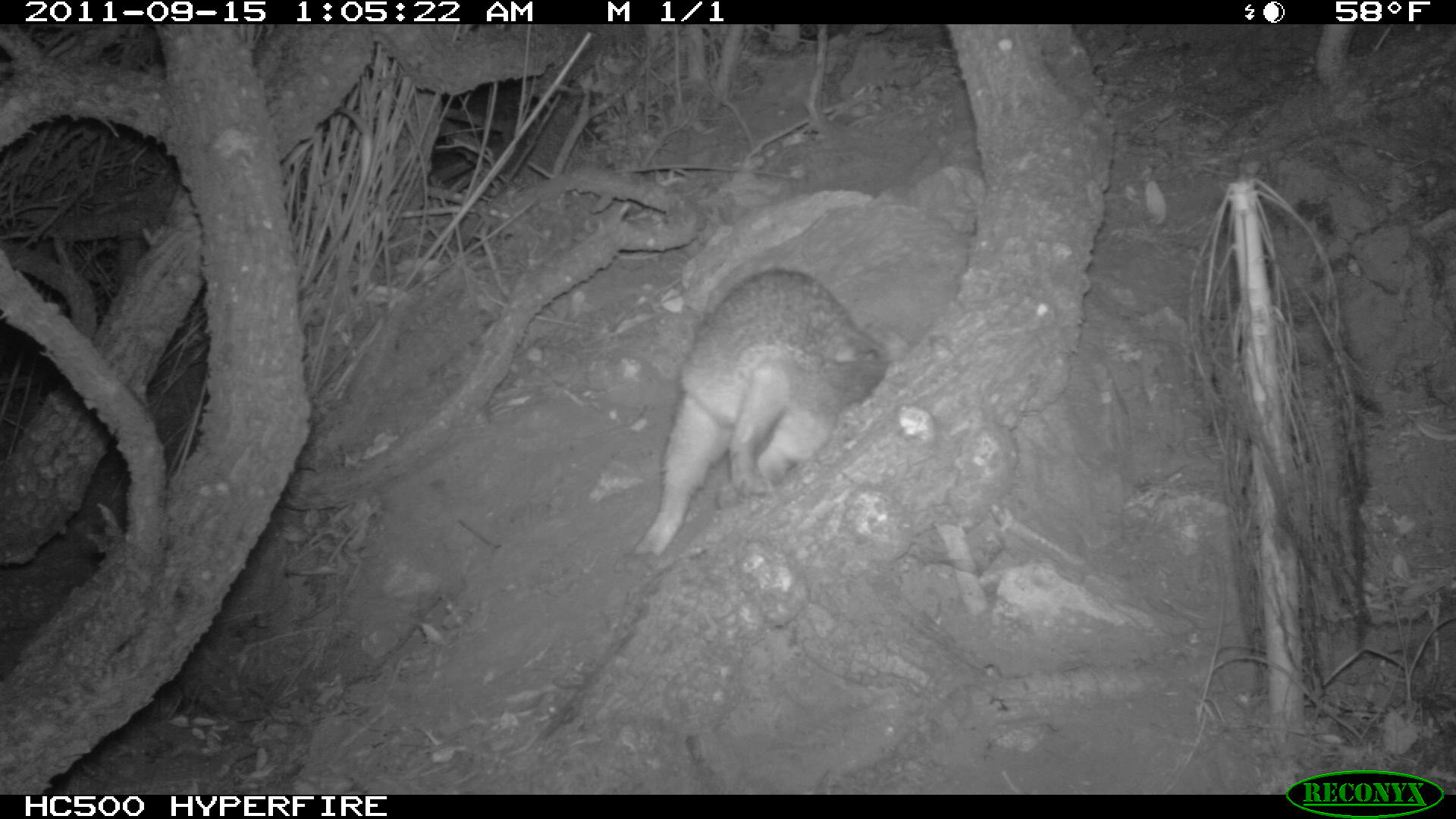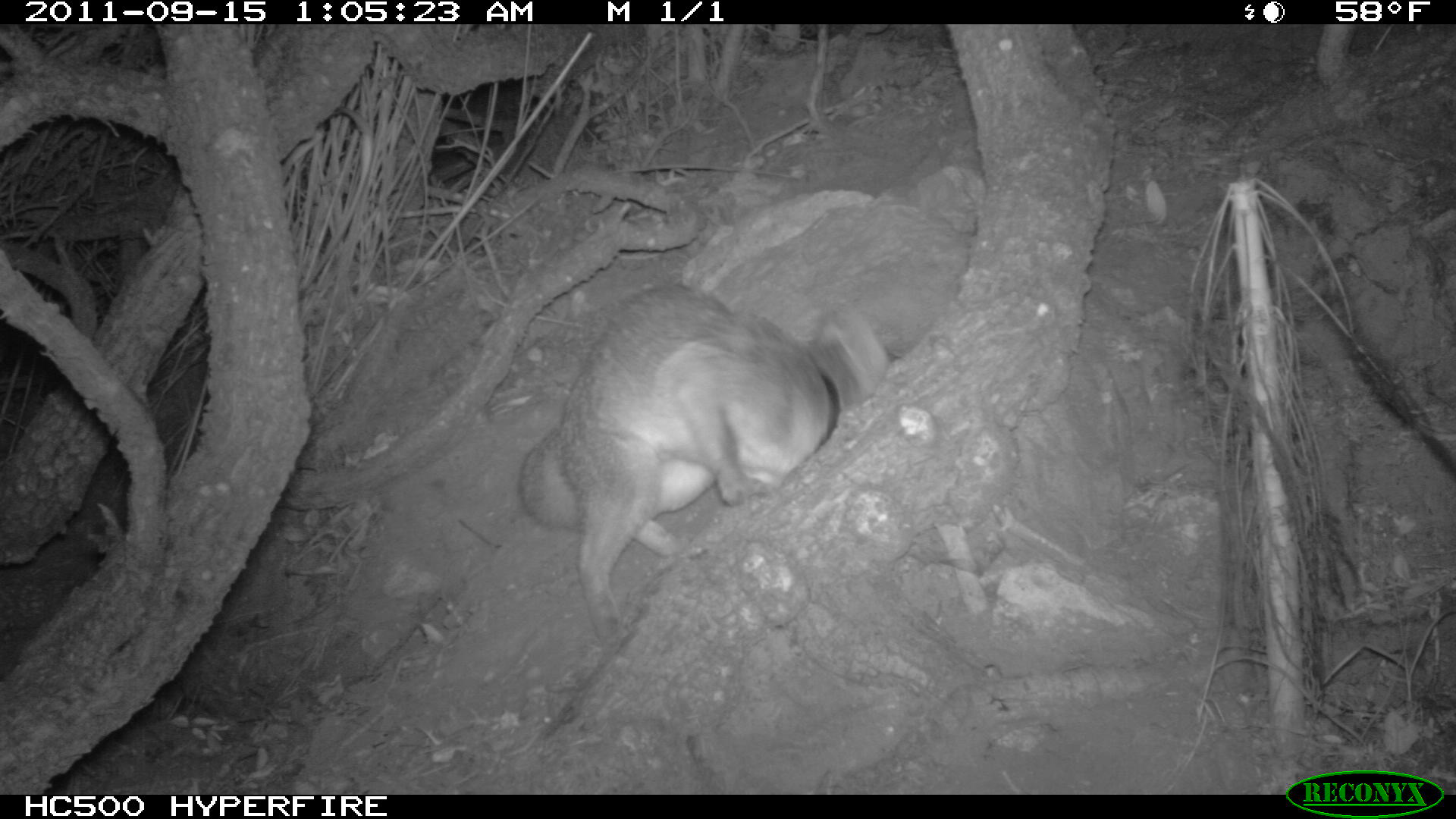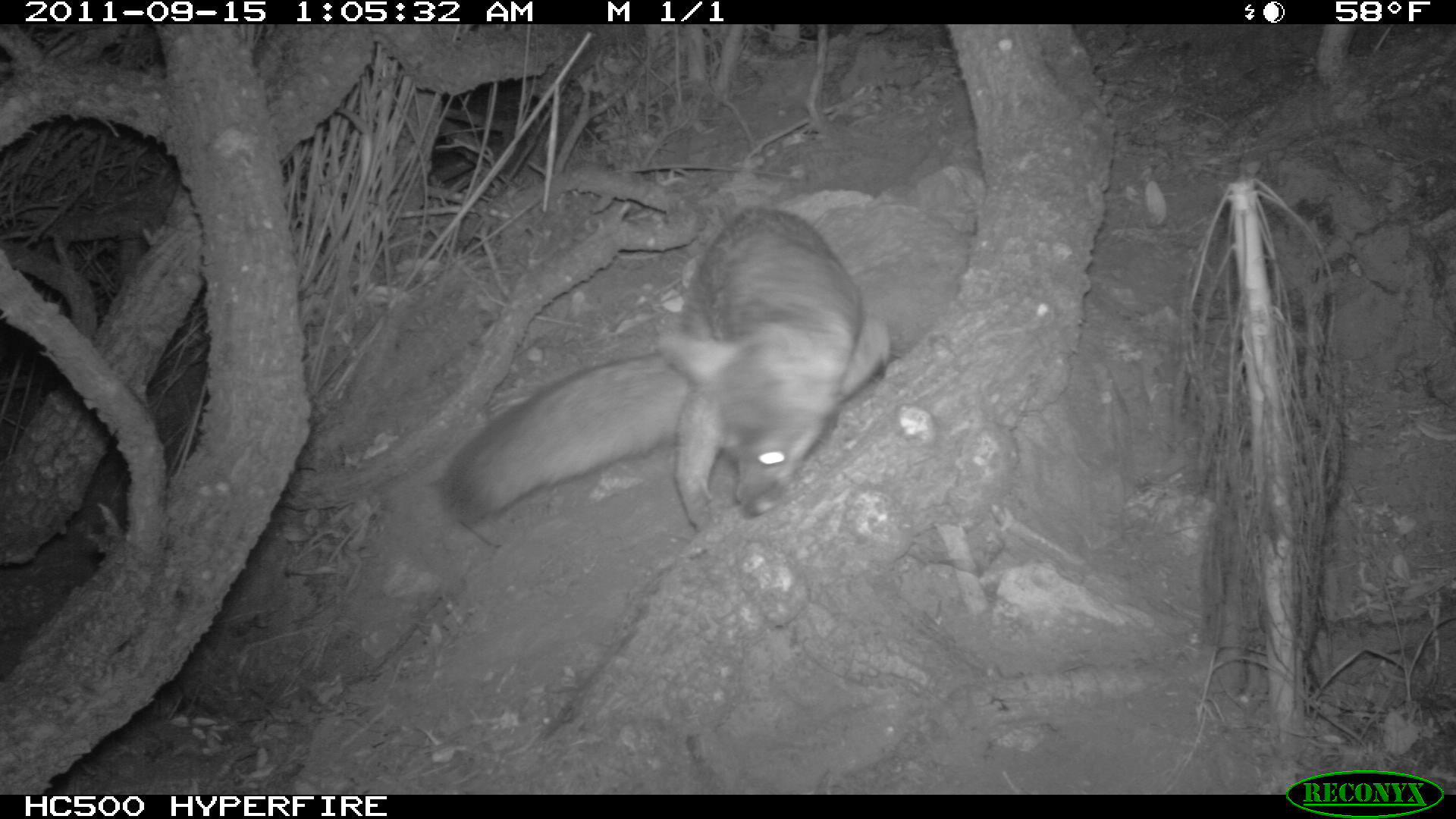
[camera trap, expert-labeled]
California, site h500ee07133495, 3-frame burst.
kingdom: Animalia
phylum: Chordata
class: Mammalia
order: Carnivora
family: Canidae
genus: Urocyon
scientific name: Urocyon littoralis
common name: island fox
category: fox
Fox (island fox) (Urocyon littoralis).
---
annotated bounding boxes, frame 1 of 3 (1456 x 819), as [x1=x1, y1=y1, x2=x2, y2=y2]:
fox: [x1=631, y1=268, x2=886, y2=556]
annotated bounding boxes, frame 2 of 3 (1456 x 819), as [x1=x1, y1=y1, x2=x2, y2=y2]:
fox: [x1=518, y1=284, x2=887, y2=642]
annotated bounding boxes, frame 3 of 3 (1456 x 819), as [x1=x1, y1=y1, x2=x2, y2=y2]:
fox: [x1=435, y1=203, x2=895, y2=530]